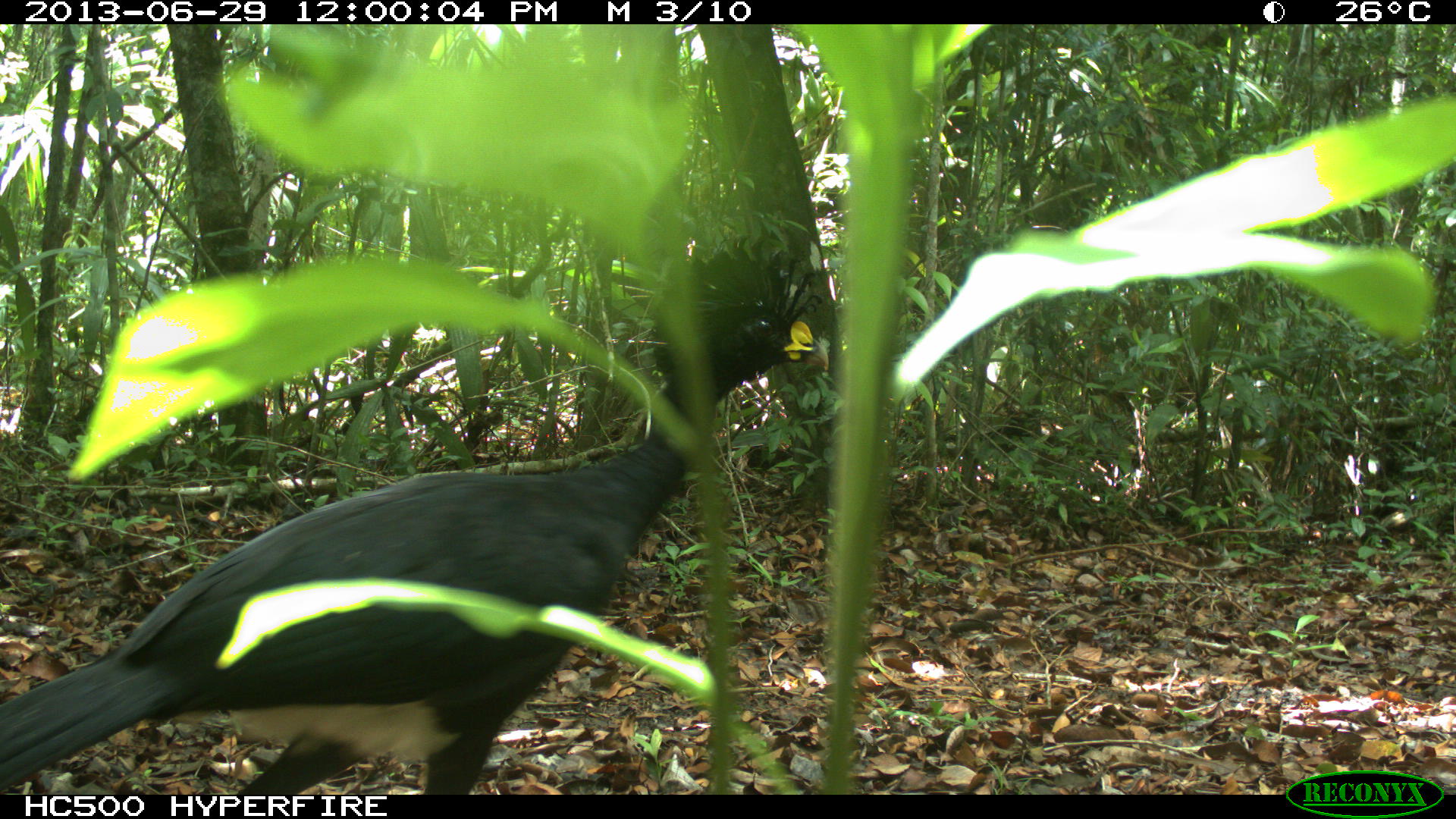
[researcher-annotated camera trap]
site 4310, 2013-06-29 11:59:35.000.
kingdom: Animalia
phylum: Chordata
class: Aves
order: Galliformes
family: Cracidae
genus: Crax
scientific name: Crax rubra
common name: great curassow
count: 1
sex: male